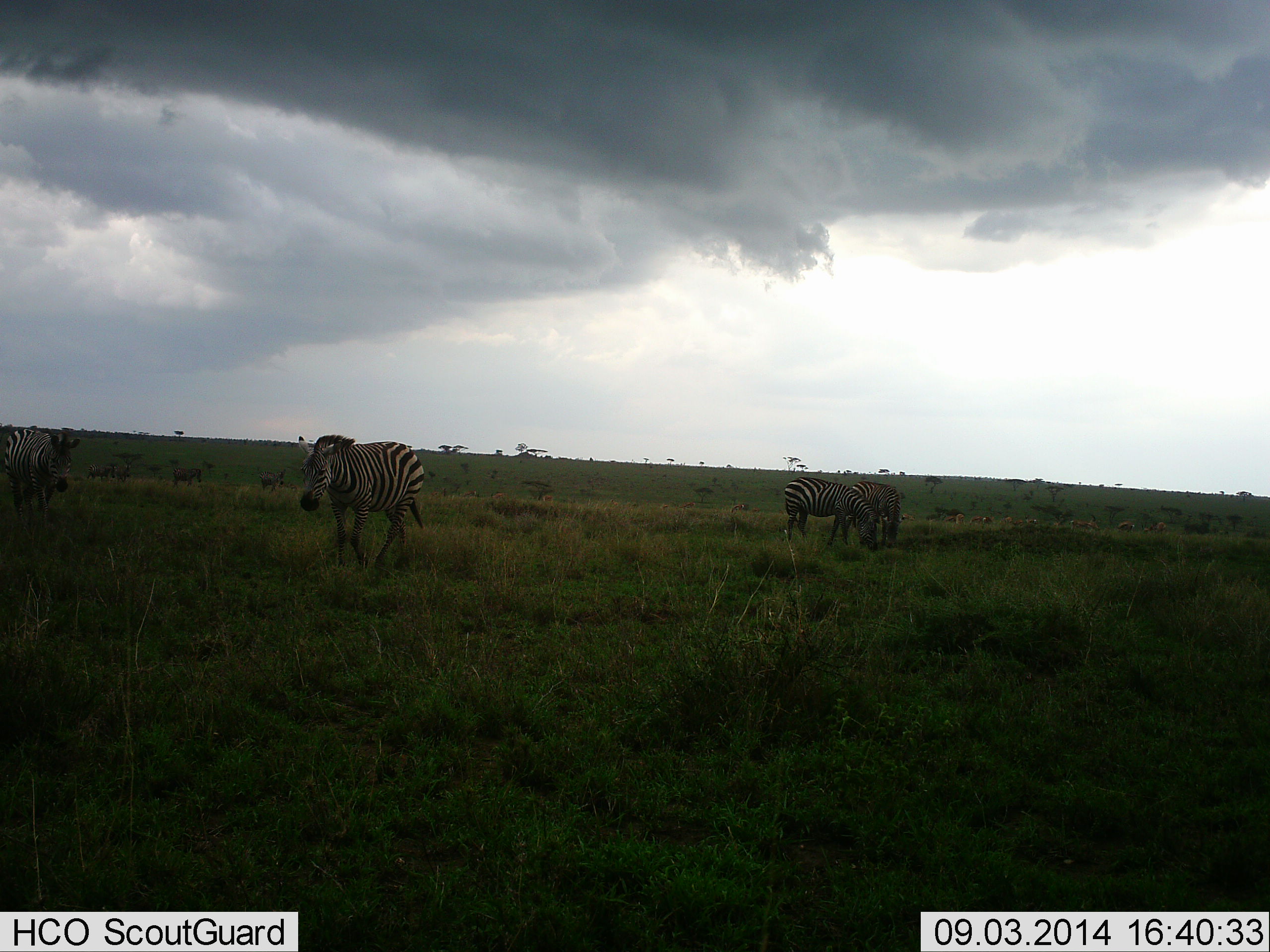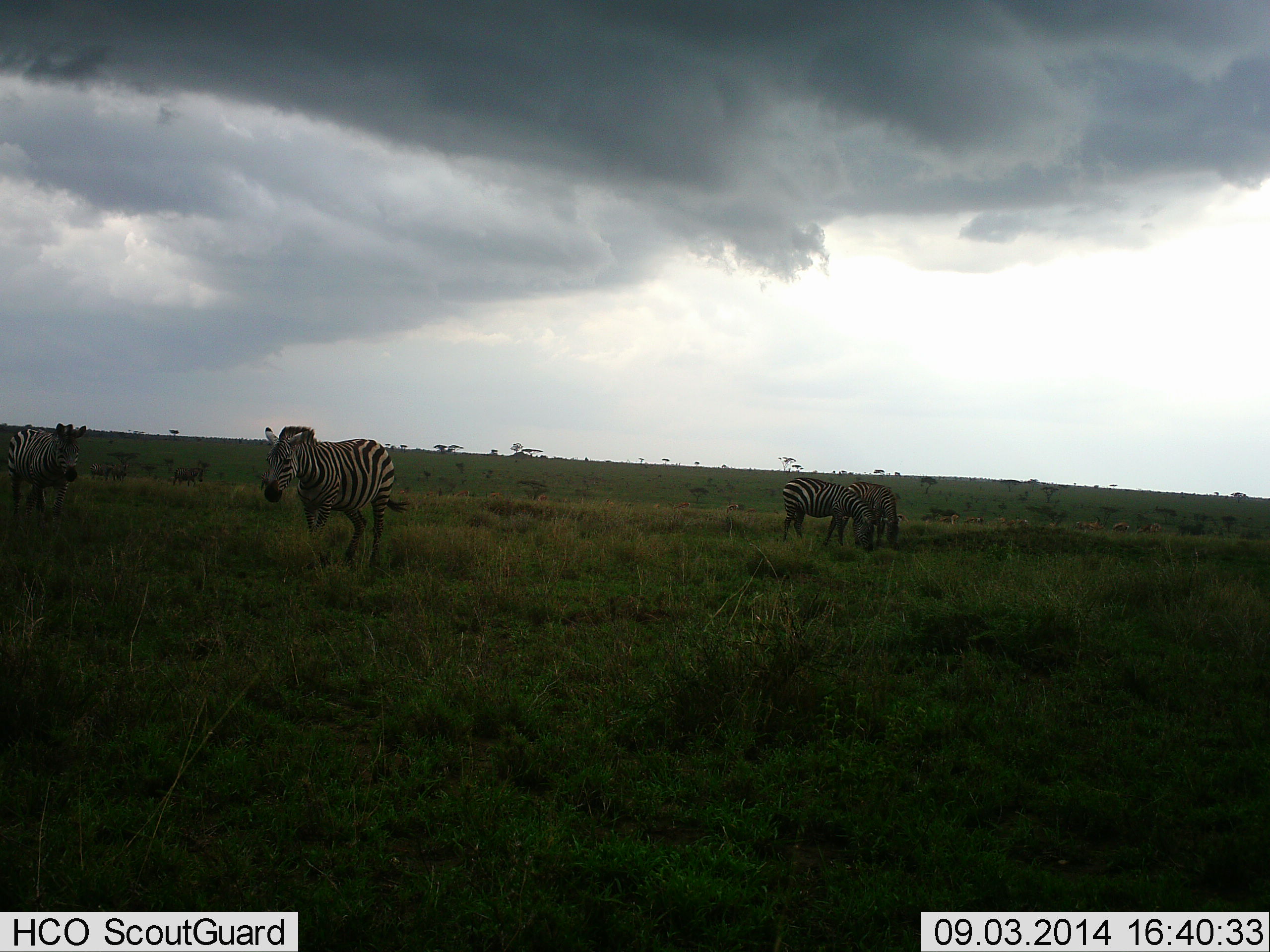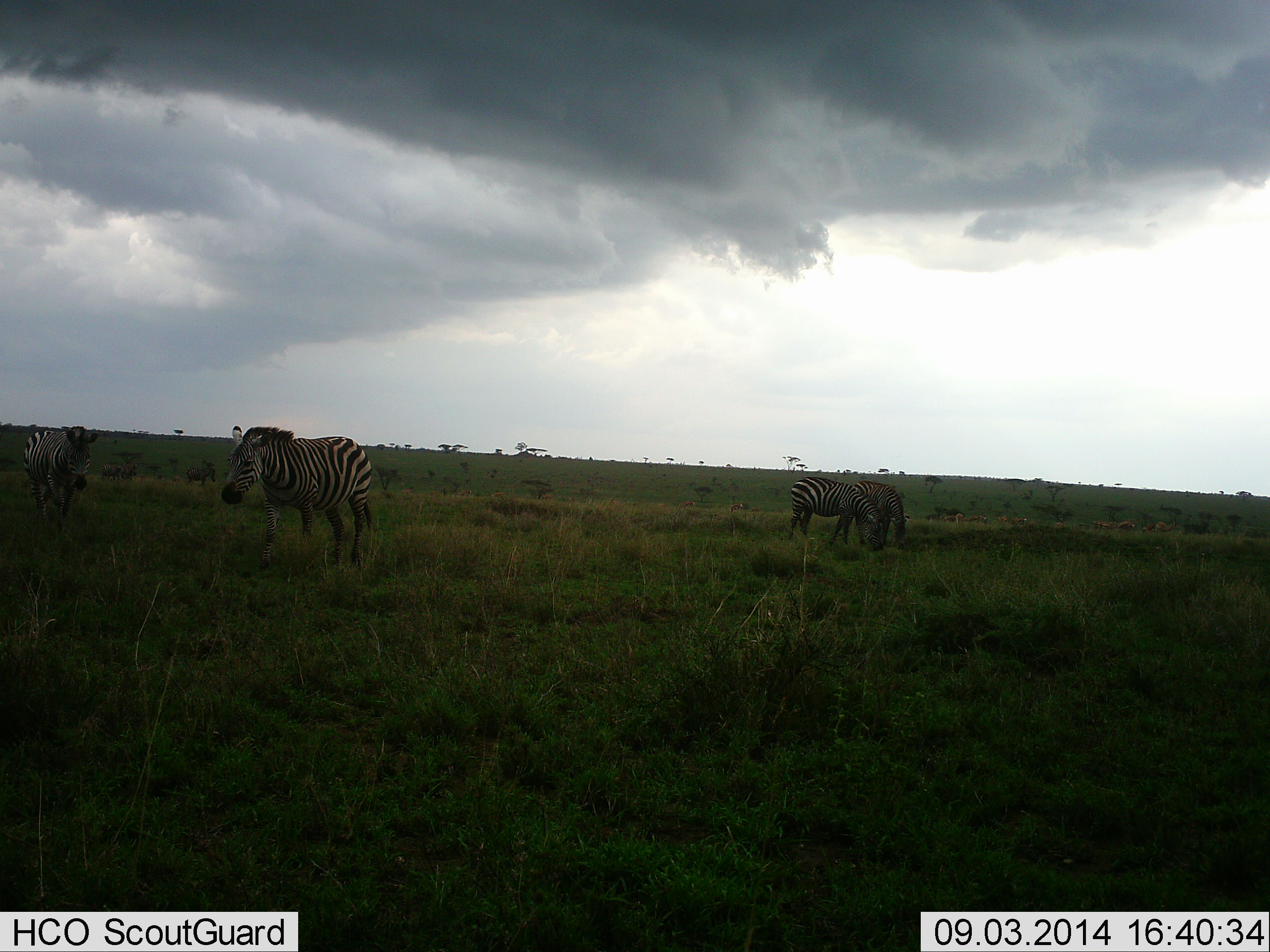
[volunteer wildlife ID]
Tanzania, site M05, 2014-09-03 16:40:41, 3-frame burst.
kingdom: Animalia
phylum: Chordata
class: Mammalia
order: Perissodactyla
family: Equidae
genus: Equus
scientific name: Equus quagga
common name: plains zebra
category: zebra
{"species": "zebra (plains zebra) (Equus quagga)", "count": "4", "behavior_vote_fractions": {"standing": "25%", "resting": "8%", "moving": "83%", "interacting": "0%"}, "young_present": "0%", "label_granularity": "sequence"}